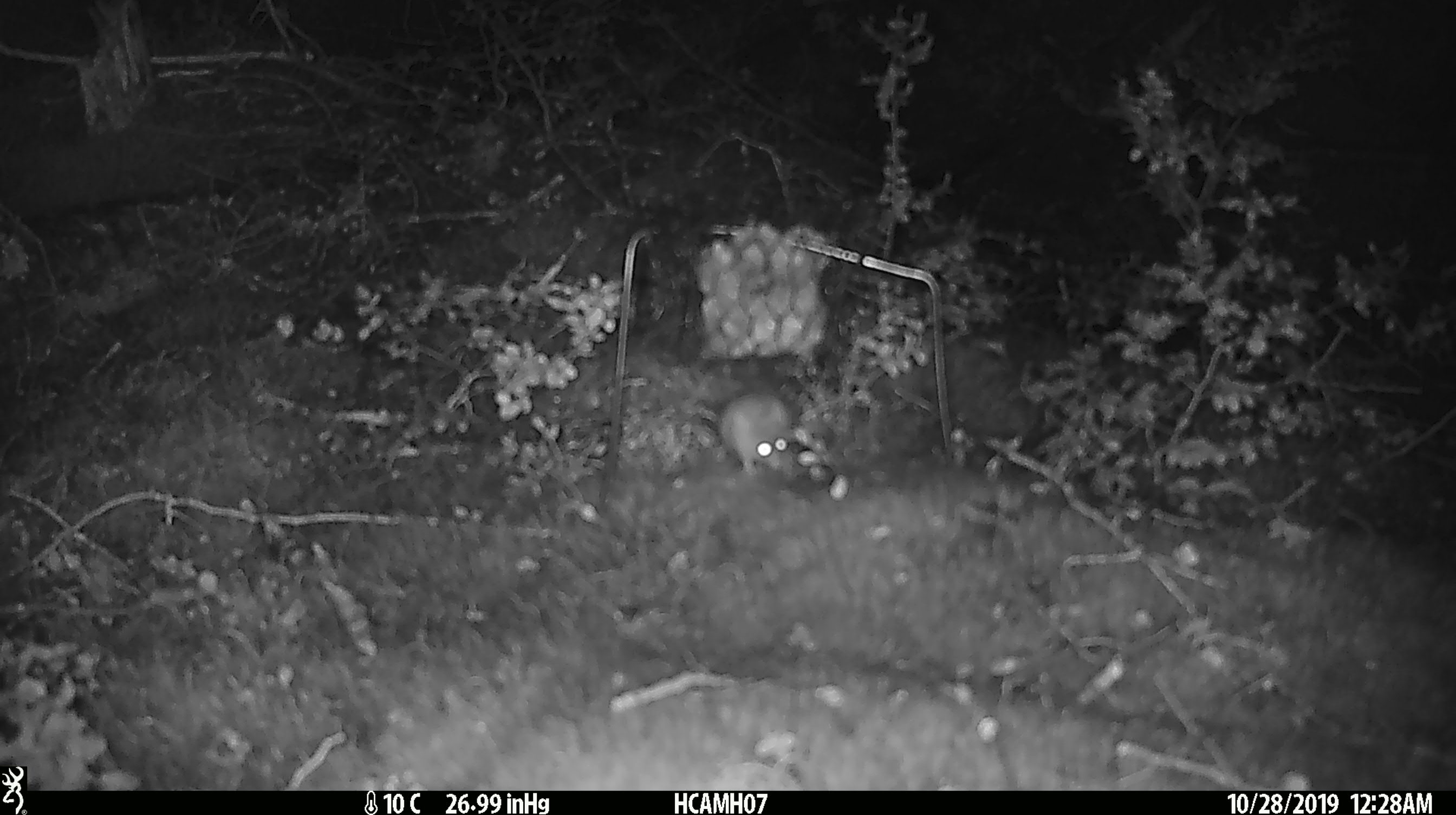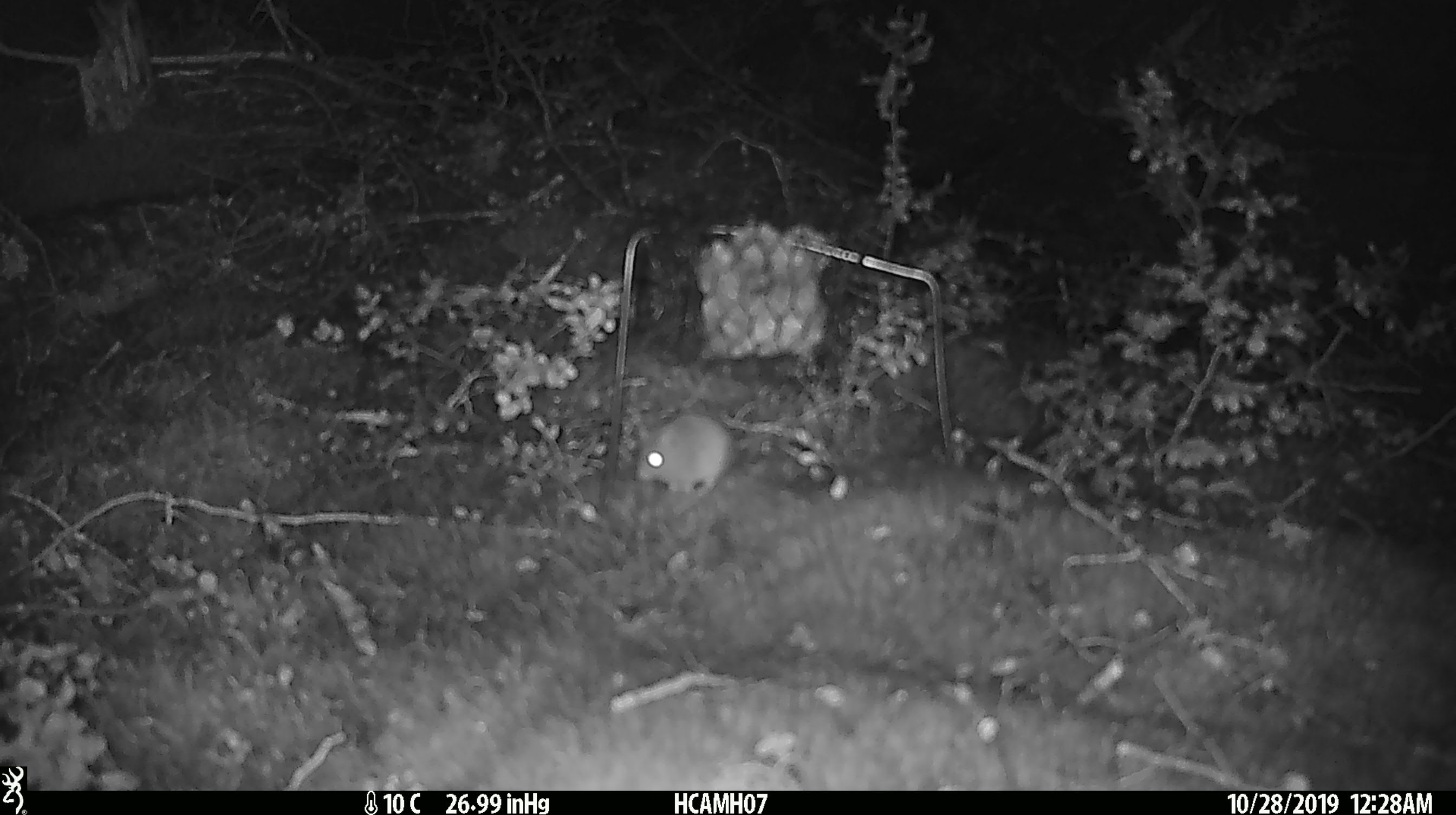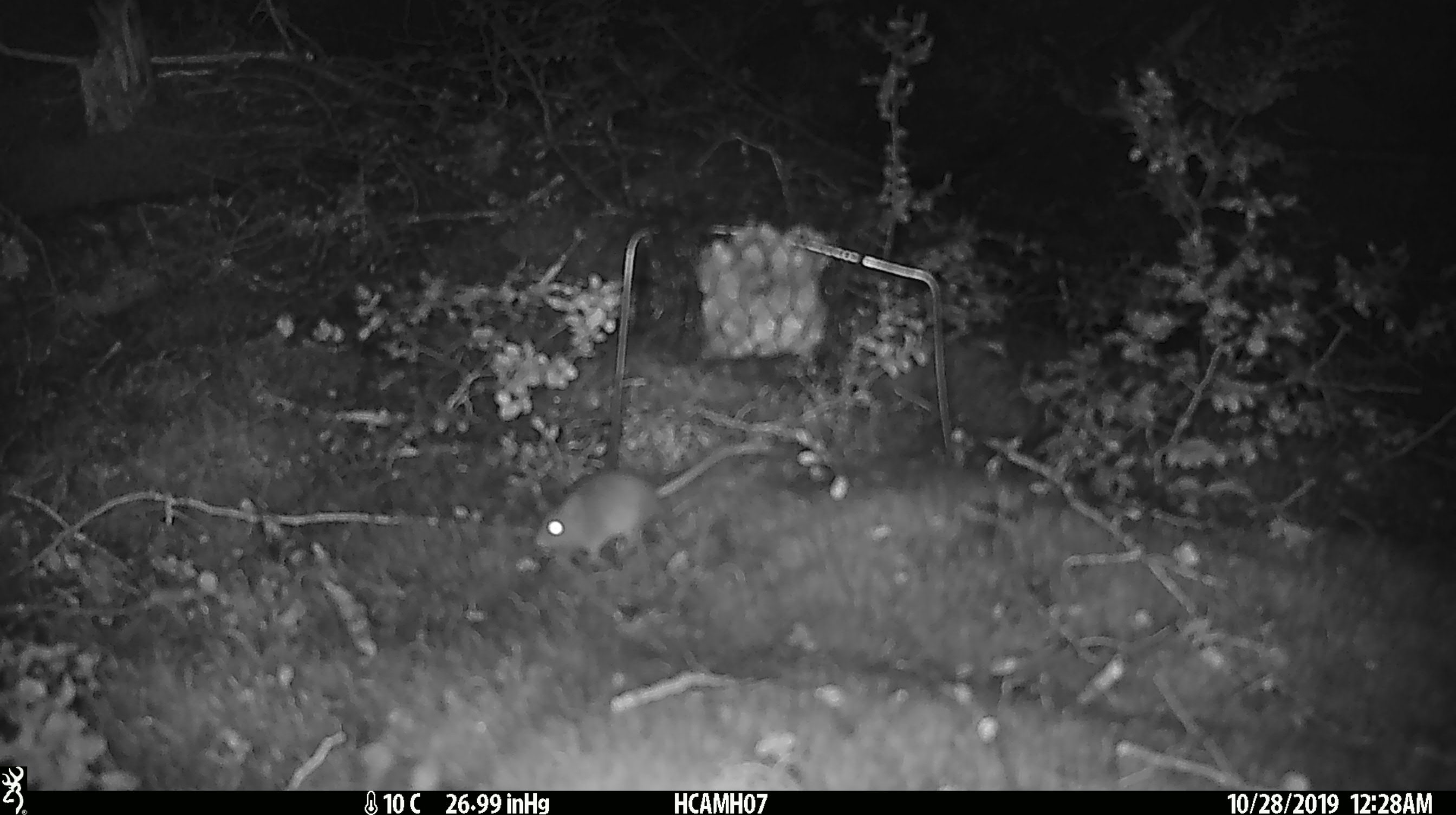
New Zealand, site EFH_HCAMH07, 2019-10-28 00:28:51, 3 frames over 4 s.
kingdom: Animalia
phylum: Chordata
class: Mammalia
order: Rodentia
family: Muridae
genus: Mus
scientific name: Mus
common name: mouse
Mouse (Mus).